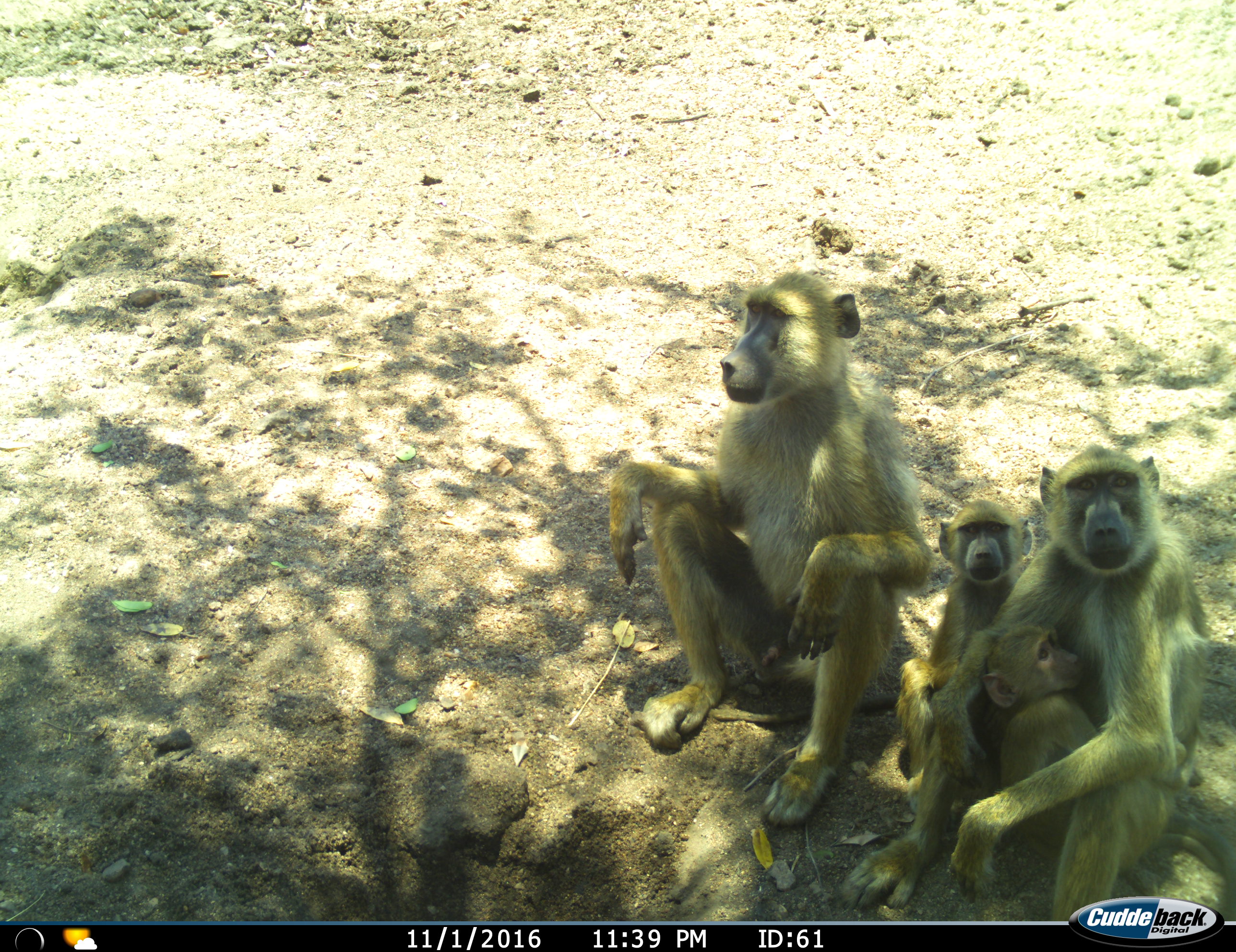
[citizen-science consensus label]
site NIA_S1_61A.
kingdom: Animalia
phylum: Chordata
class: Mammalia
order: Primates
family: Cercopithecidae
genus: Papio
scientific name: Papio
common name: baboon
Baboon (Papio), count 4. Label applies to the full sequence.